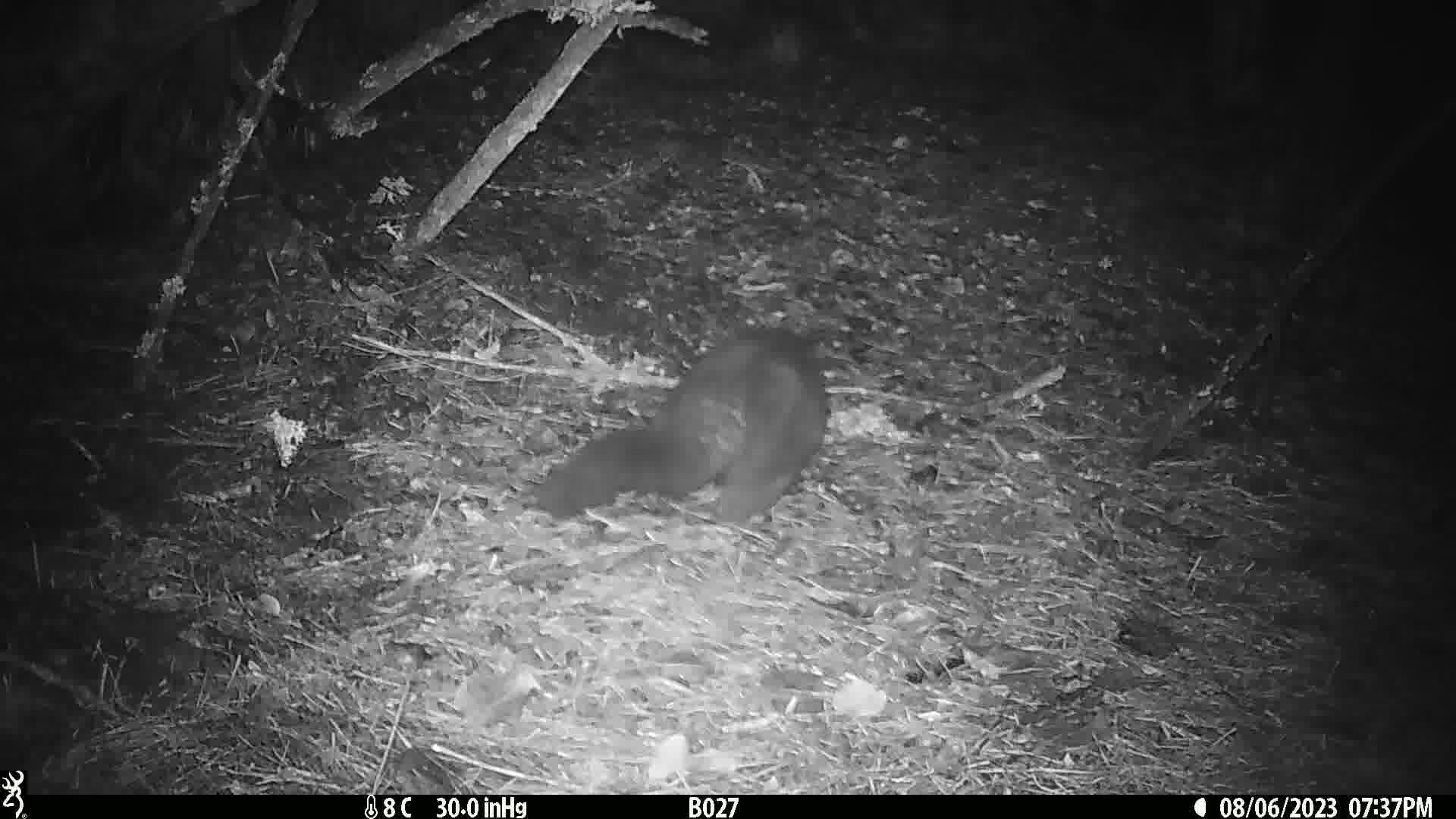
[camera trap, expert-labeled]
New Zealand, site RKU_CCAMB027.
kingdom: Animalia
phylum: Chordata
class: Mammalia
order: Diprotodontia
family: Phalangeridae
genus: Trichosurus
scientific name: Trichosurus vulpecula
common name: common brushtail possum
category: possum